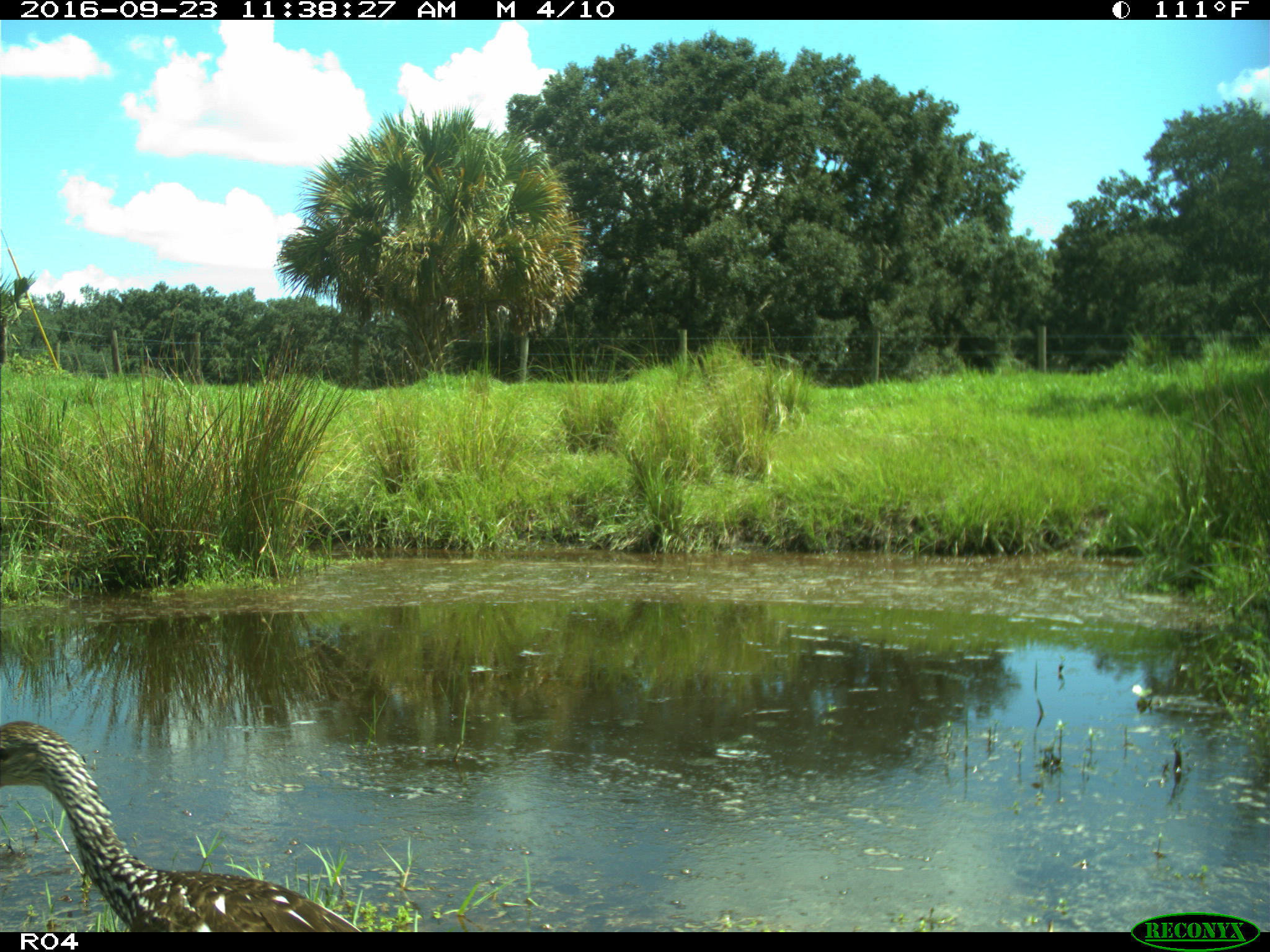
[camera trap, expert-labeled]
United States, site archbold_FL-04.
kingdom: Animalia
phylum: Chordata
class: Aves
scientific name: Aves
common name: birds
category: unidentified bird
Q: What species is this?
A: Unidentified bird (birds) (Aves).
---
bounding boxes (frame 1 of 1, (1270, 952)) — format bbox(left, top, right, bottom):
animal: bbox(0, 720, 363, 932)